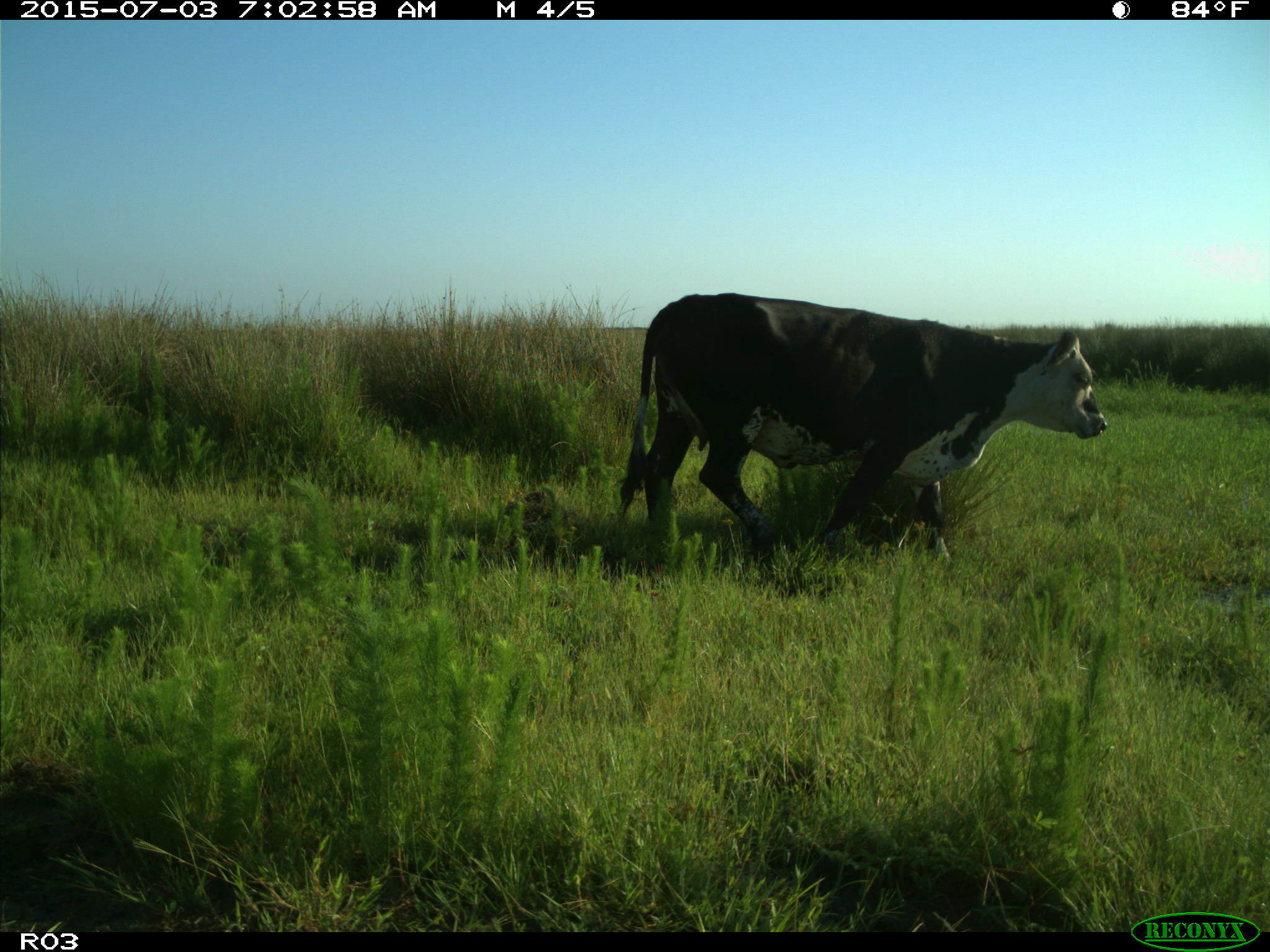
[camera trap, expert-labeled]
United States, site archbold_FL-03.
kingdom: Animalia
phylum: Chordata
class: Mammalia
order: Artiodactyla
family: Bovidae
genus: Bos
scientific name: Bos taurus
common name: domestic cow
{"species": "Bos taurus (domestic cow)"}